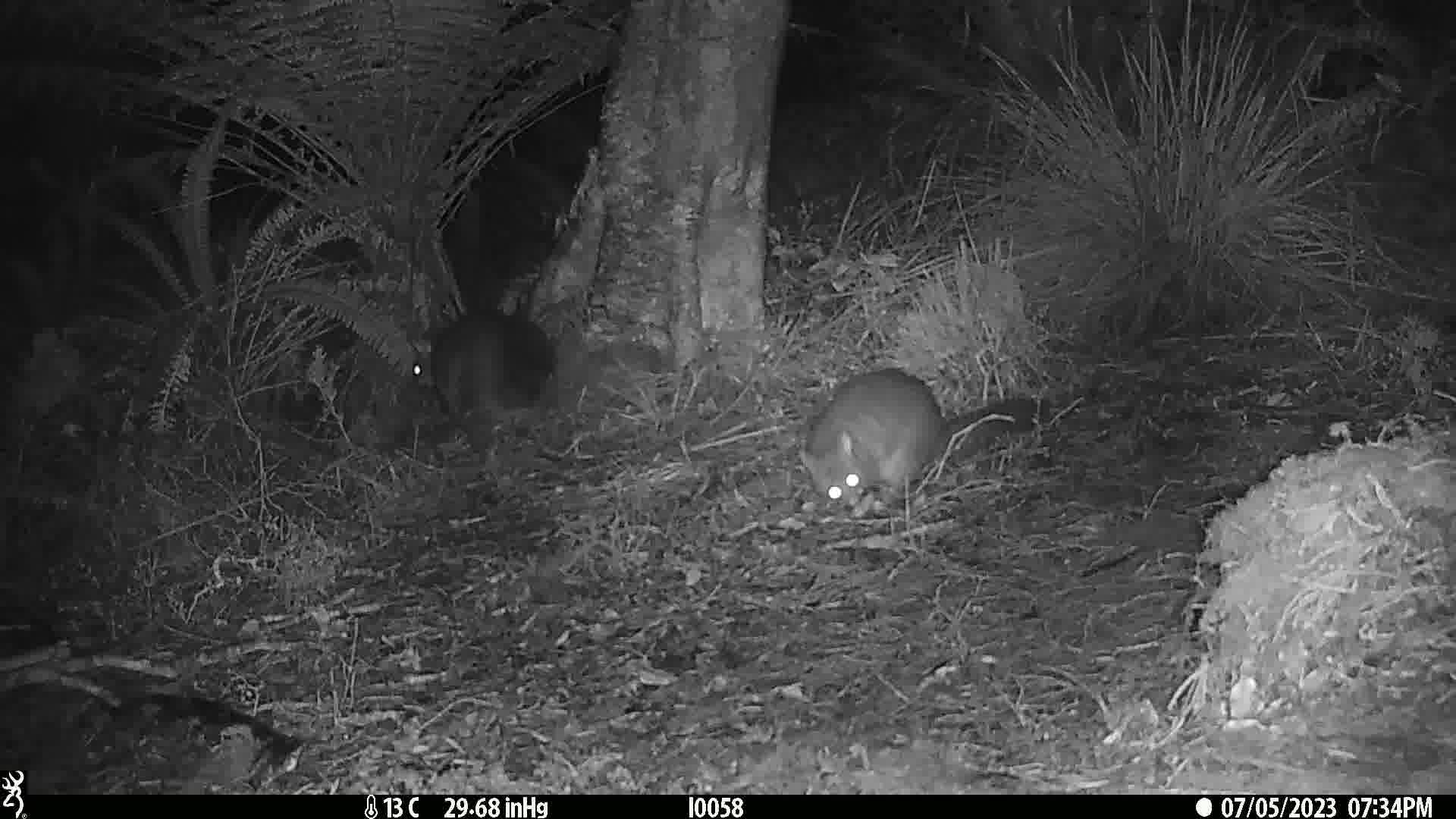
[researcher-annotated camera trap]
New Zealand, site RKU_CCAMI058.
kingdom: Animalia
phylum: Chordata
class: Mammalia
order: Diprotodontia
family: Phalangeridae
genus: Trichosurus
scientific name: Trichosurus vulpecula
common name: common brushtail possum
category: possum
Possum (common brushtail possum) (Trichosurus vulpecula).